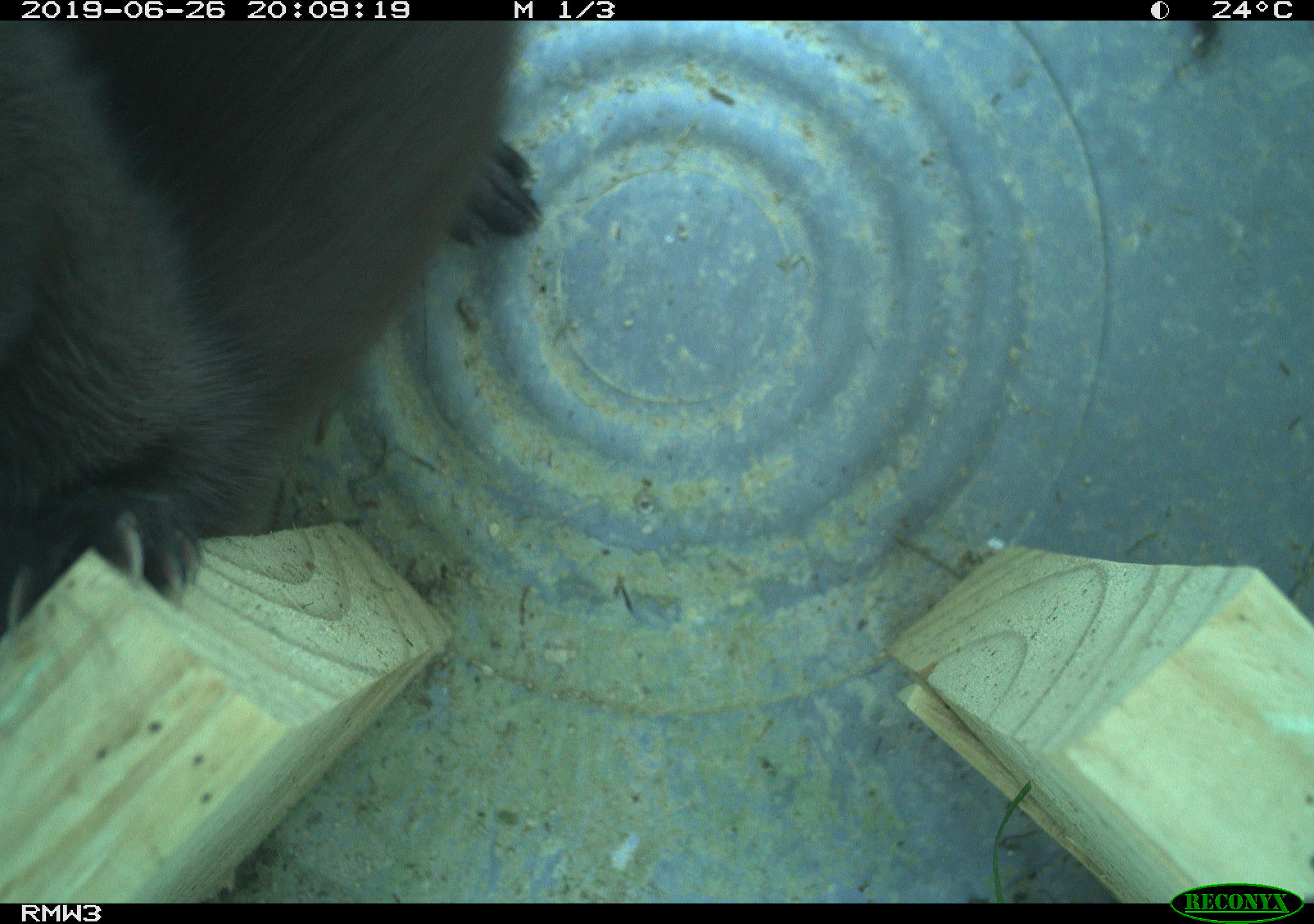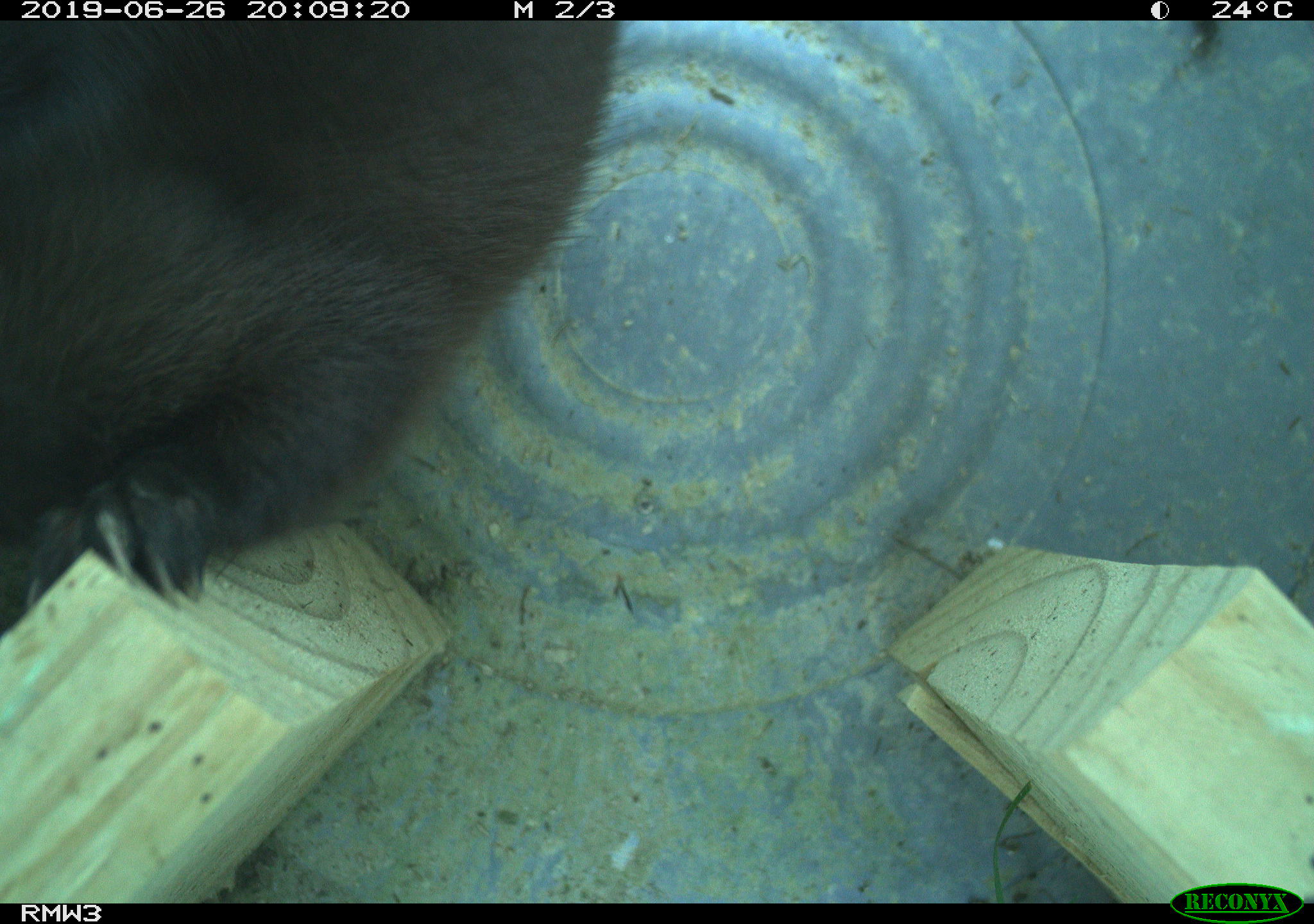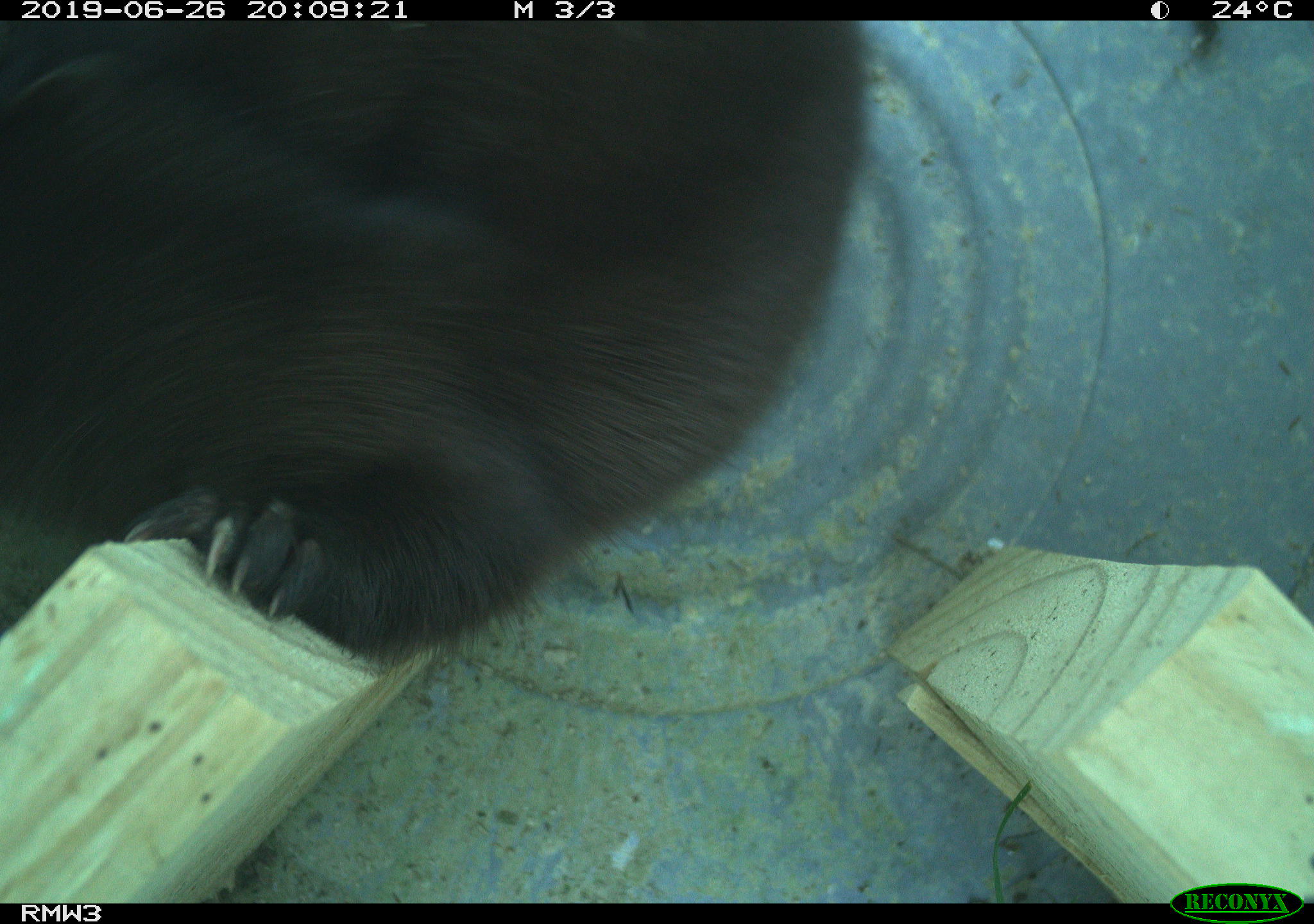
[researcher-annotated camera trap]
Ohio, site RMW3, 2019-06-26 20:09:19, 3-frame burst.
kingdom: Animalia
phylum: Chordata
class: Mammalia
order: Carnivora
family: Mustelidae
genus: Neogale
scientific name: Neogale vison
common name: american mink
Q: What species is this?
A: American mink (Neogale vison).